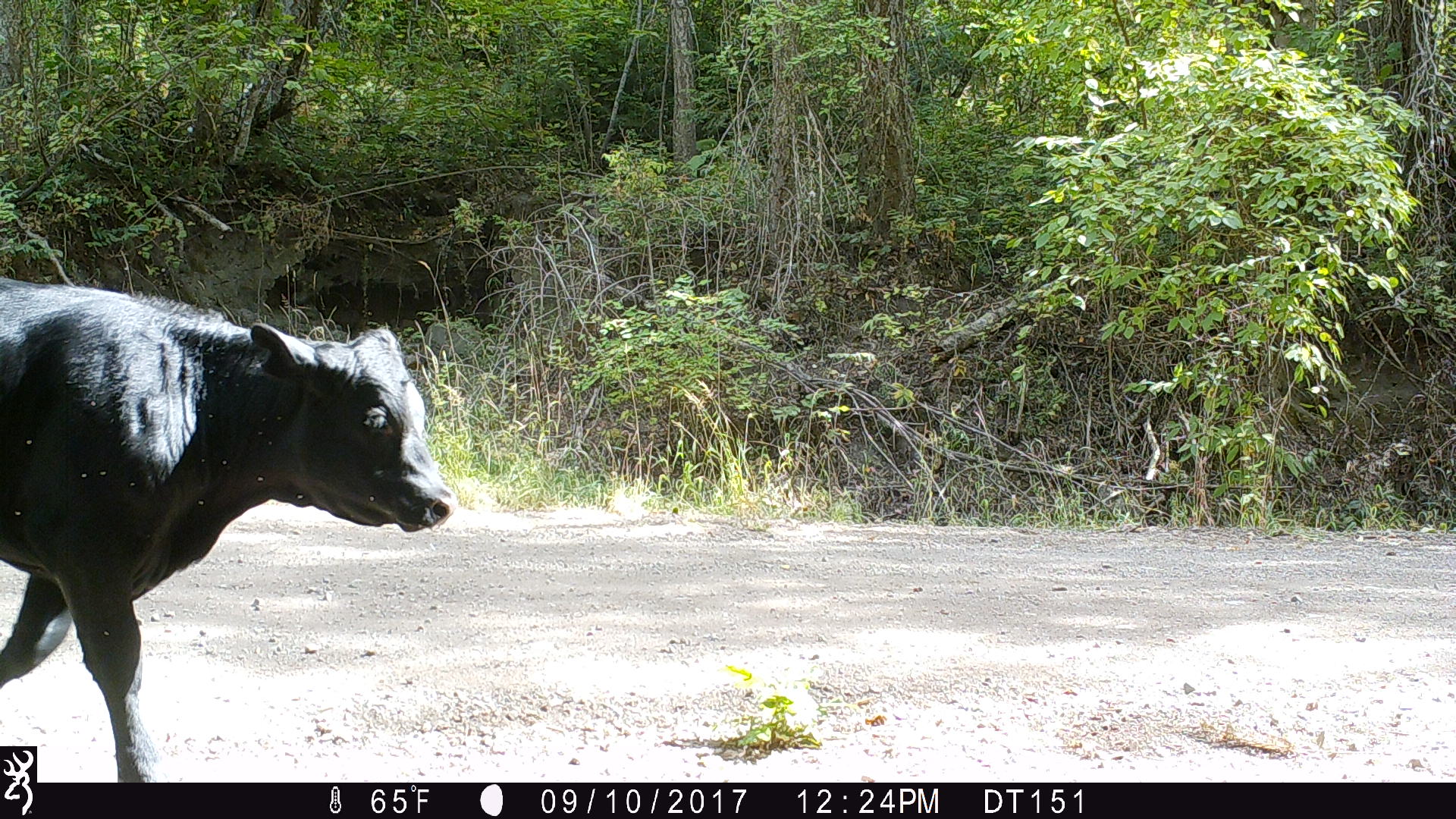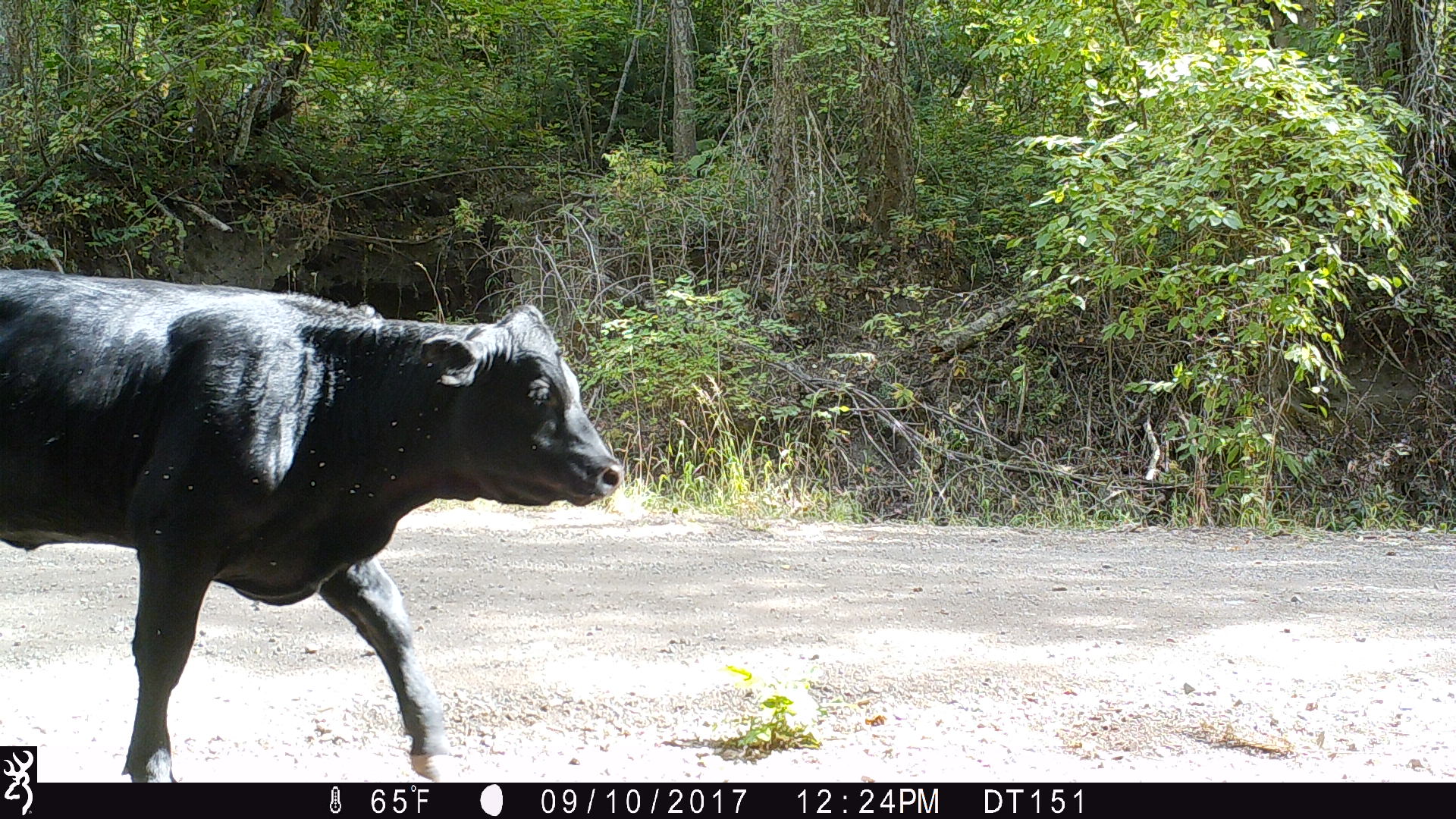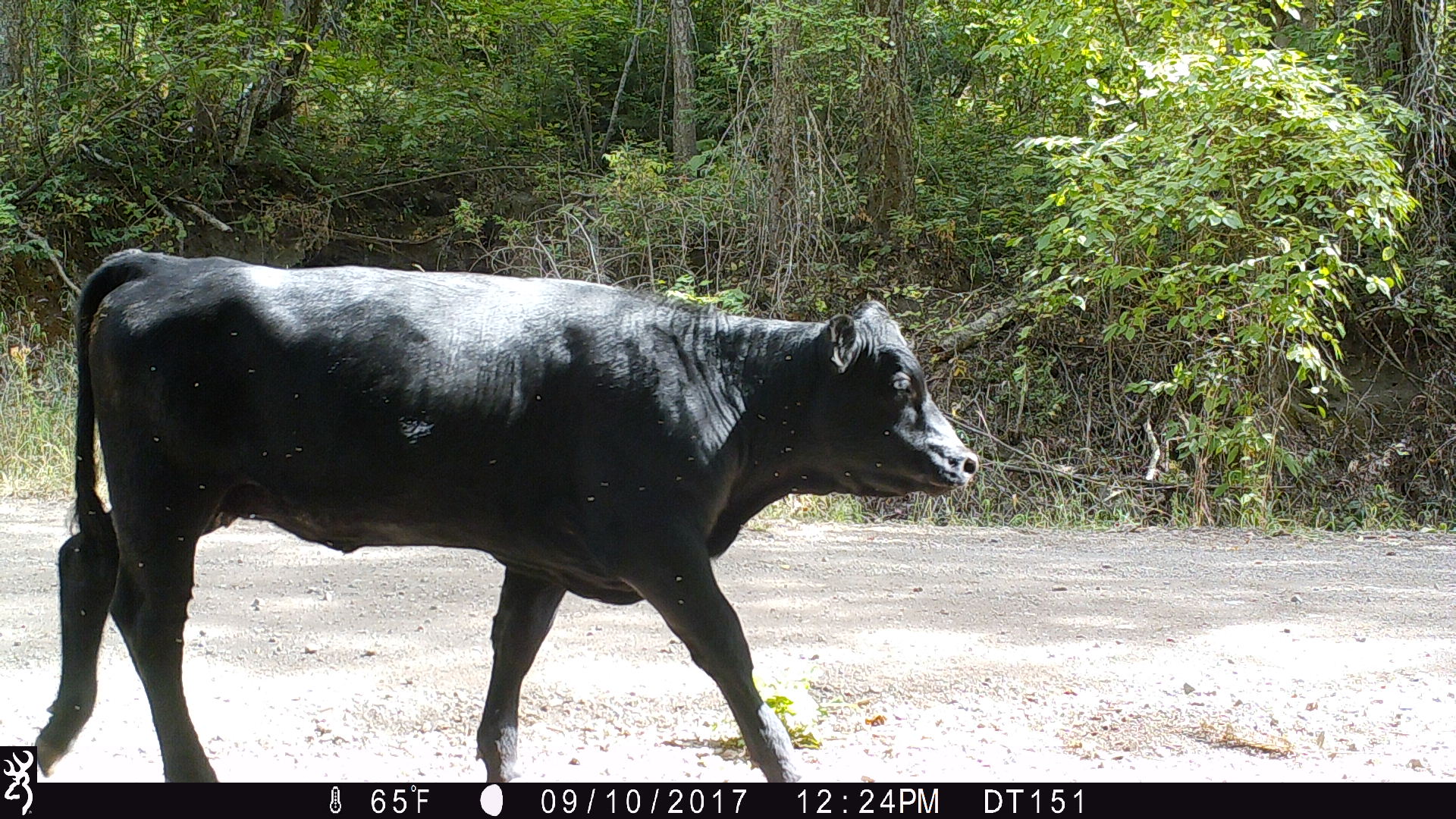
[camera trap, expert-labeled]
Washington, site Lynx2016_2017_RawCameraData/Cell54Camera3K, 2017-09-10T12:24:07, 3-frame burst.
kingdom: Animalia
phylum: Chordata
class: Mammalia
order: Artiodactyla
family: Bovidae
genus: Bos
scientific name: Bos taurus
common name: domestic cattle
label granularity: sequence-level